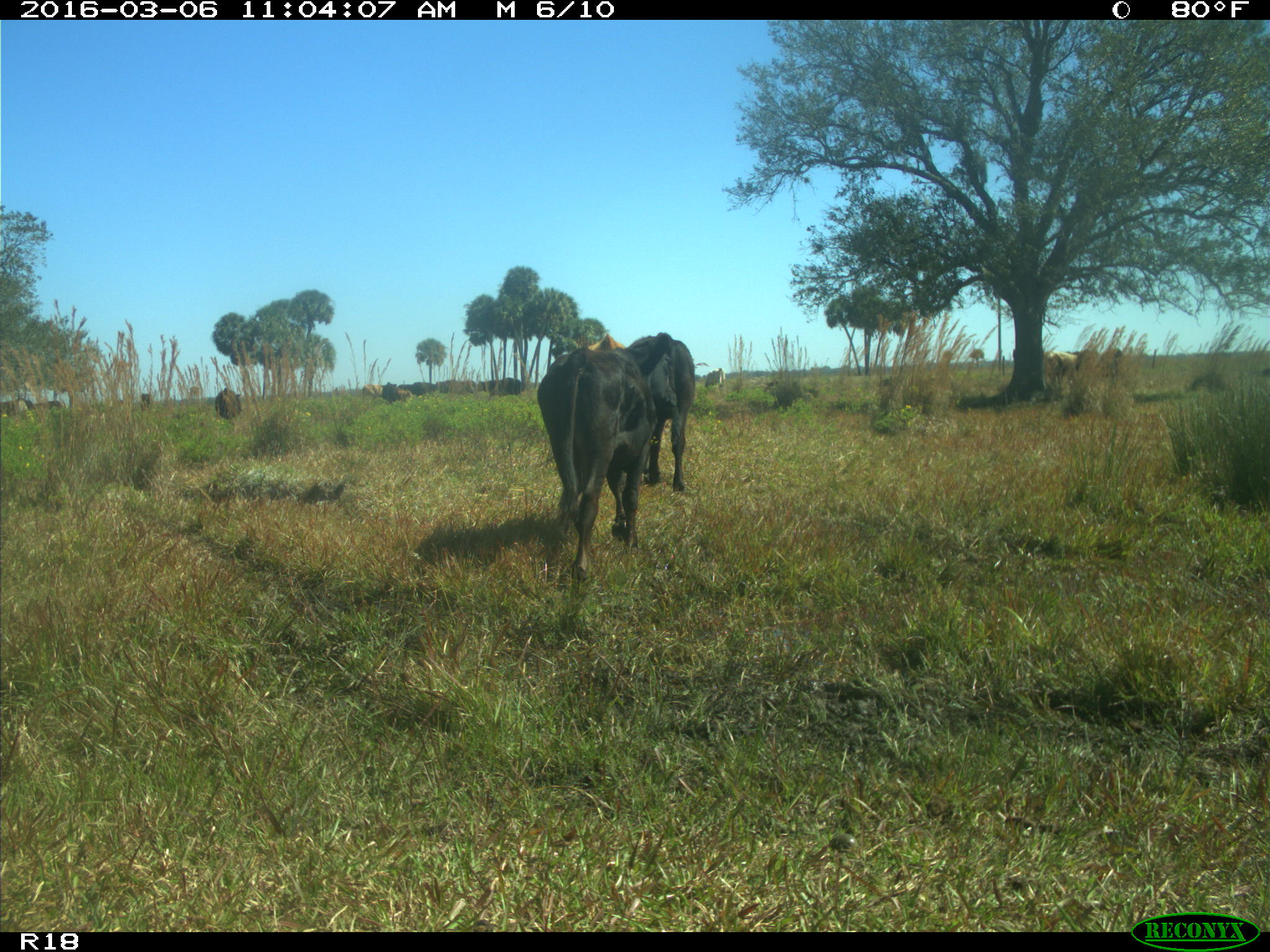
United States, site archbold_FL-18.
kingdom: Animalia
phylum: Chordata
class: Mammalia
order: Artiodactyla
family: Bovidae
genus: Bos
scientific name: Bos taurus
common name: domestic cow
Bos taurus (domestic cow).